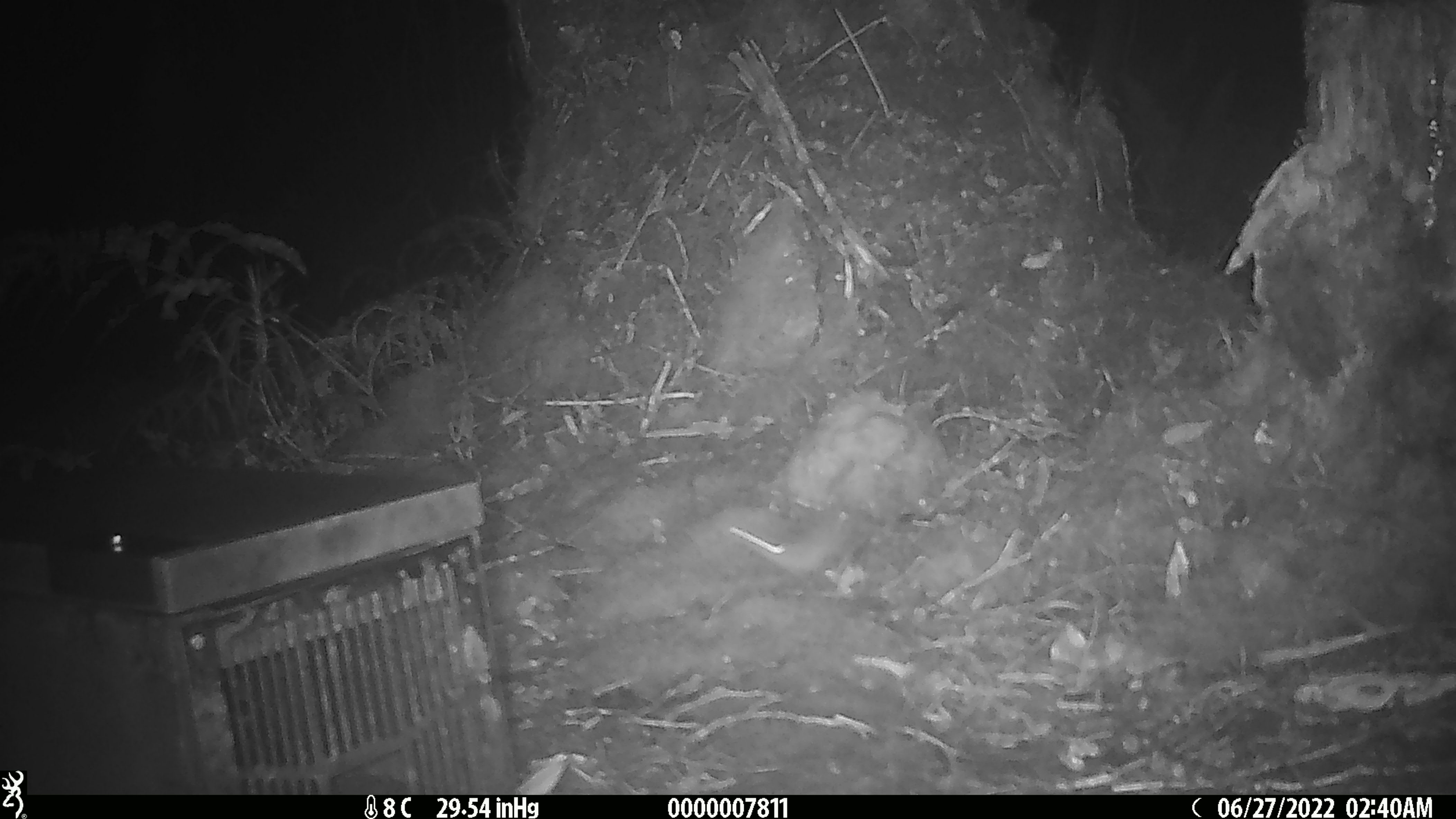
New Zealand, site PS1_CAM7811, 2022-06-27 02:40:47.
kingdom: Animalia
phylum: Chordata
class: Mammalia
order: Rodentia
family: Muridae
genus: Mus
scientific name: Mus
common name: mouse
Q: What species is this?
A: Mouse (Mus).